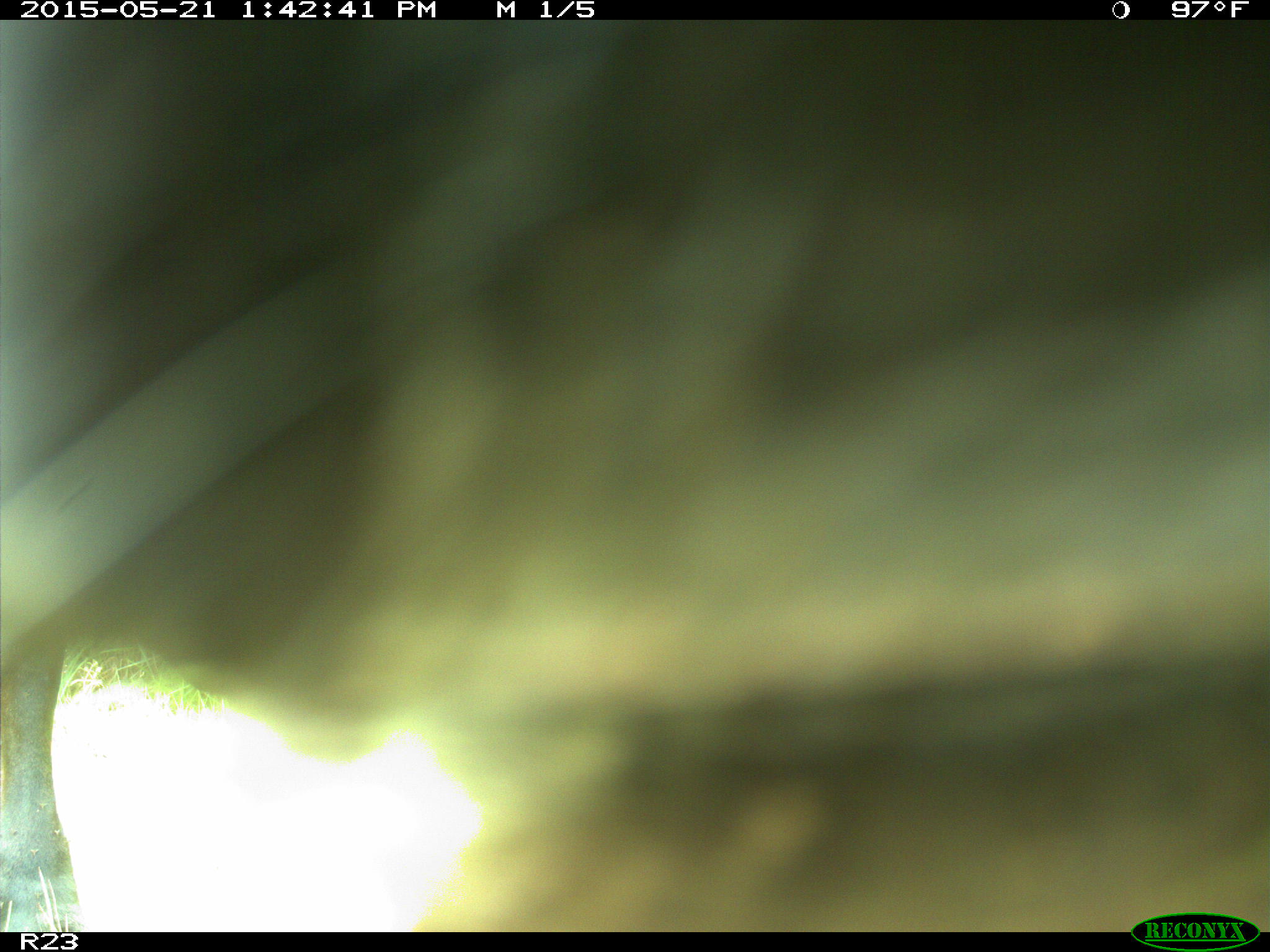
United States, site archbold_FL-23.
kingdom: Animalia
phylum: Chordata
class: Mammalia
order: Artiodactyla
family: Bovidae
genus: Bos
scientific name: Bos taurus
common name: domestic cow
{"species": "Bos taurus (domestic cow)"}